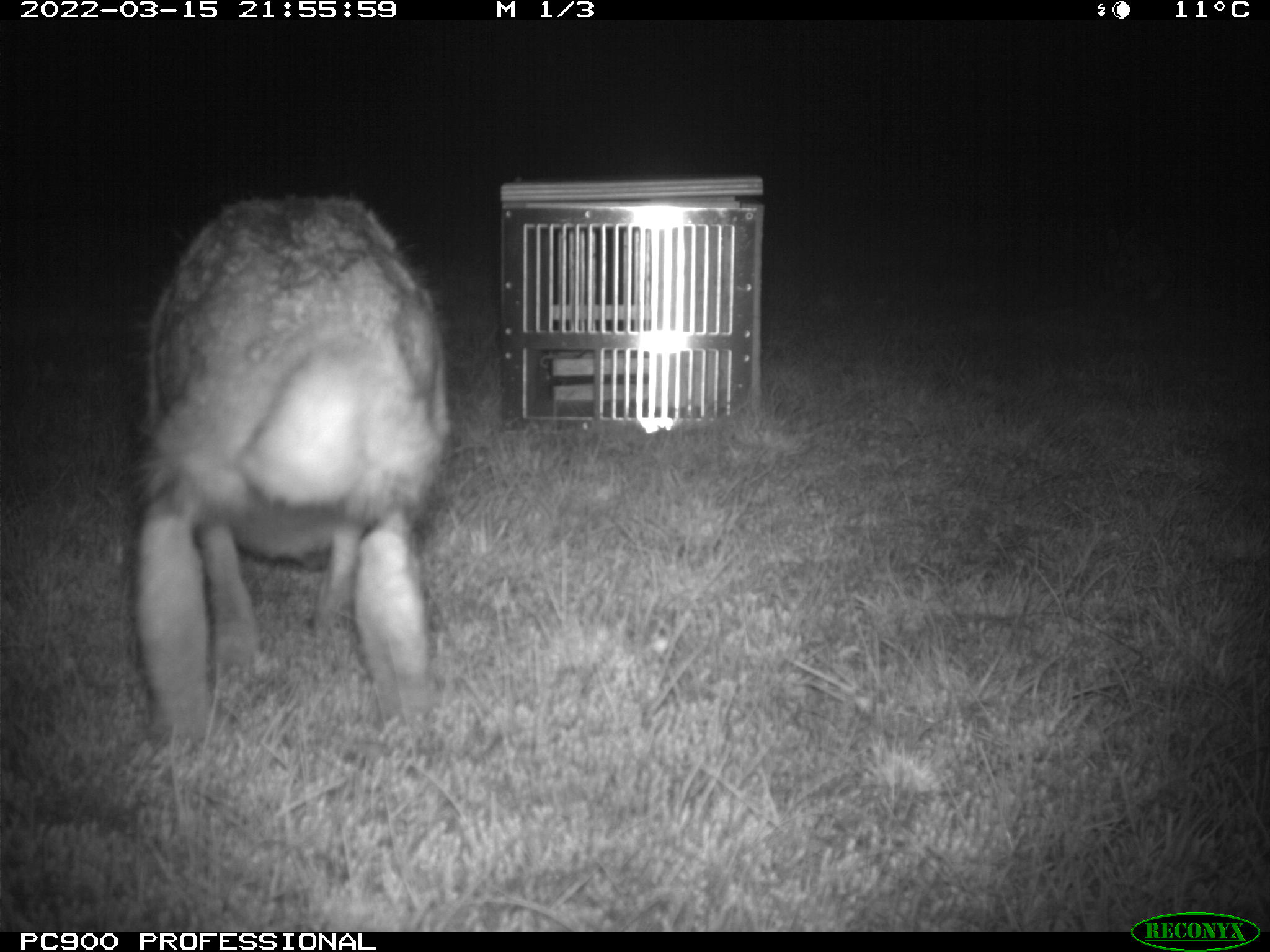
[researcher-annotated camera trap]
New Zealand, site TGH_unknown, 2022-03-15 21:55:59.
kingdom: Animalia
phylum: Chordata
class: Mammalia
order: Lagomorpha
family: Leporidae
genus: Lepus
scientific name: Lepus europaeus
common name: brown hare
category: hare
Hare (brown hare) (Lepus europaeus).